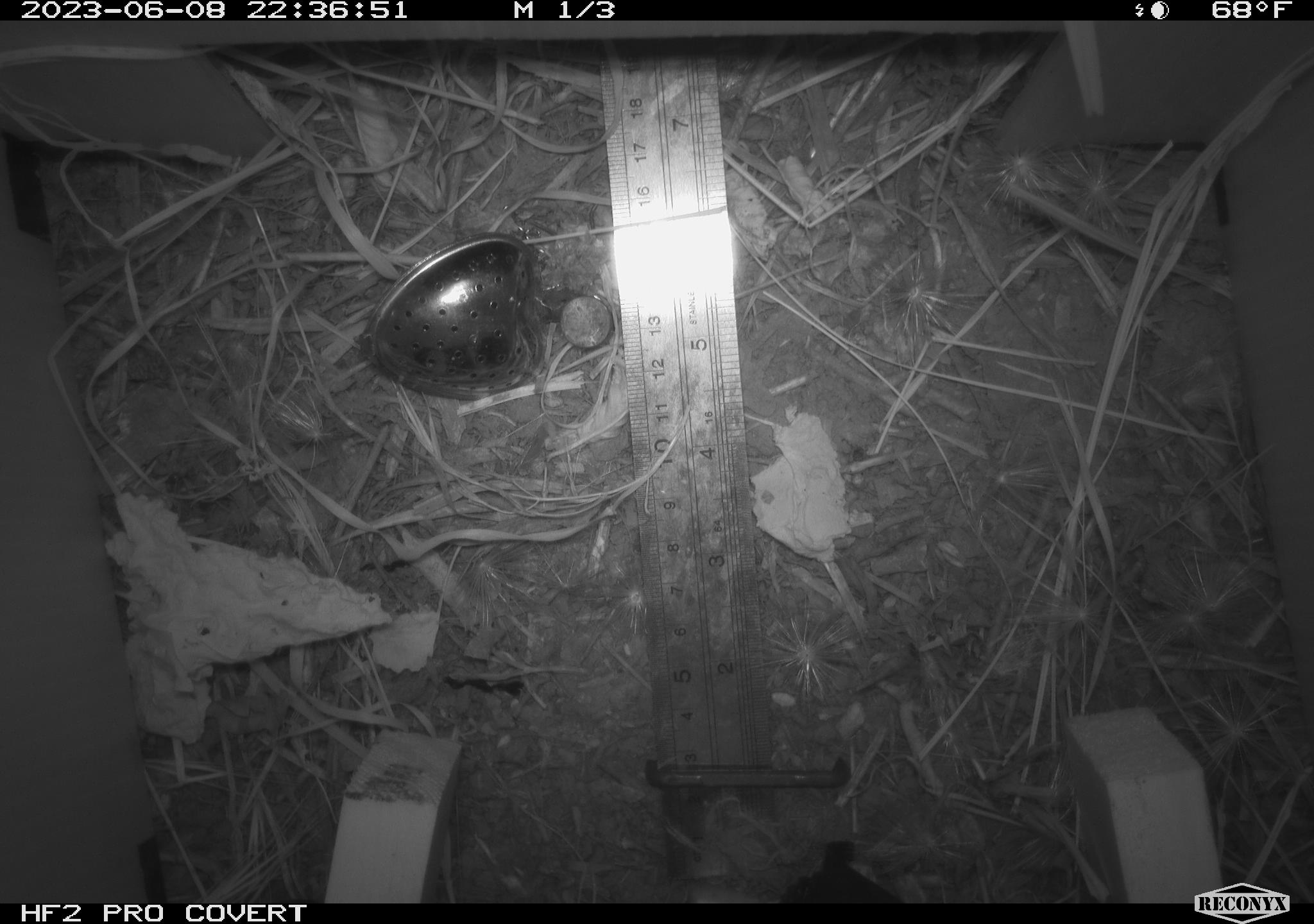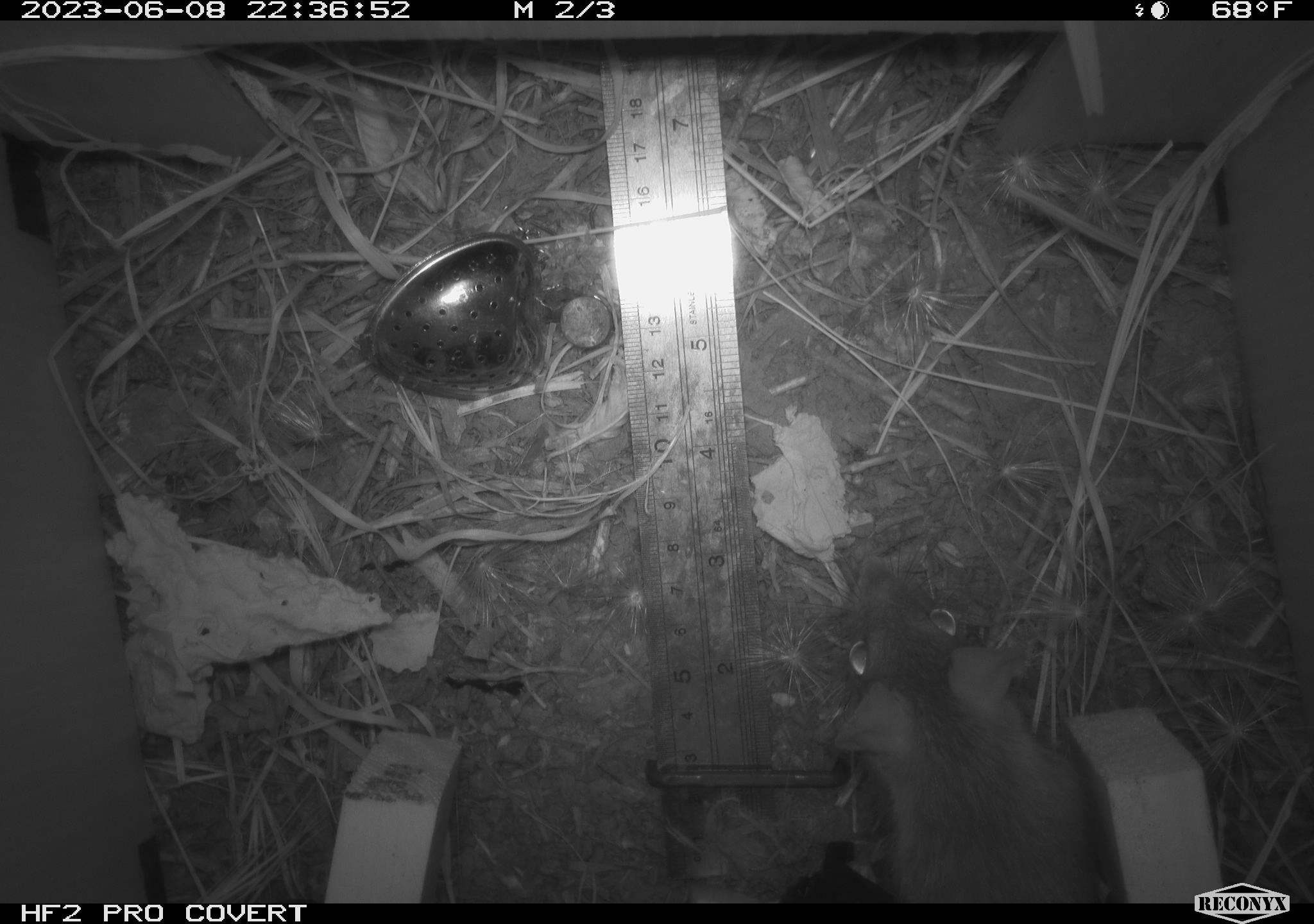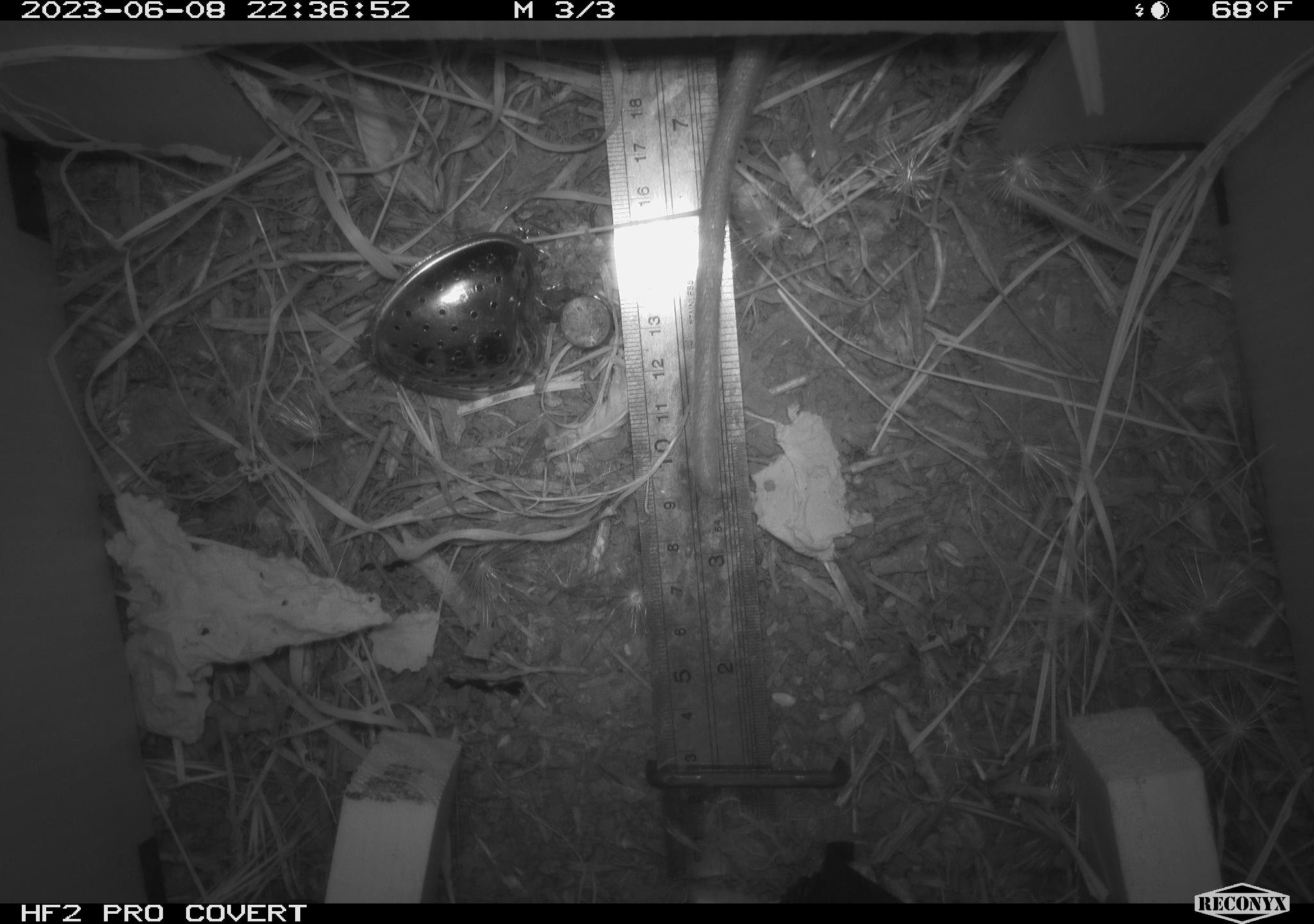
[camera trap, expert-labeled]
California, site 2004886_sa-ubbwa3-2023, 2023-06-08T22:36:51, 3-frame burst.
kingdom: Animalia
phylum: Chordata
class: Mammalia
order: Rodentia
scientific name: Rodentia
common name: mouse species